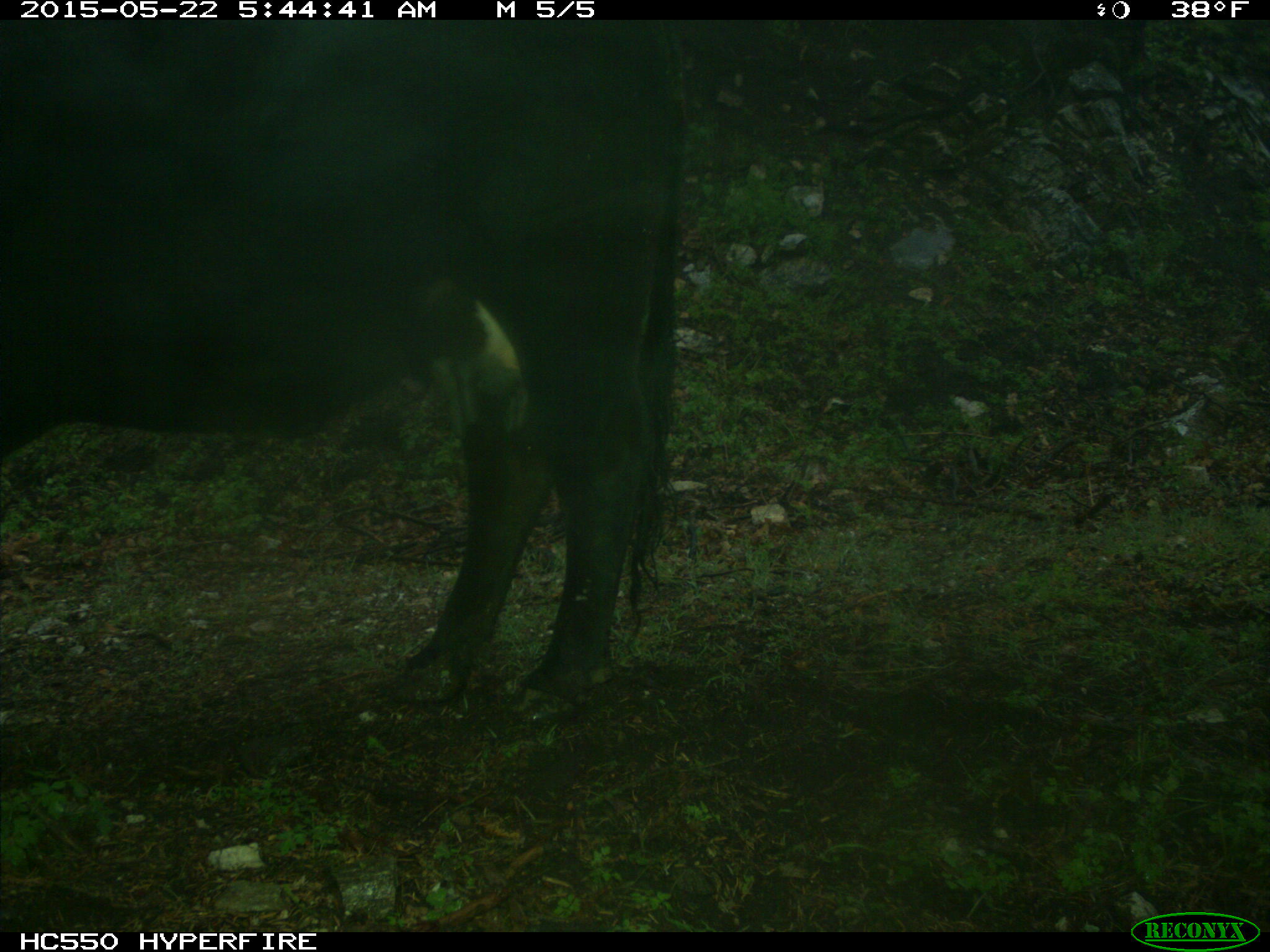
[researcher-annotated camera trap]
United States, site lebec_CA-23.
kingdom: Animalia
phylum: Chordata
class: Mammalia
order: Artiodactyla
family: Bovidae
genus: Bos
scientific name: Bos taurus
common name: domestic cow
Bos taurus (domestic cow).